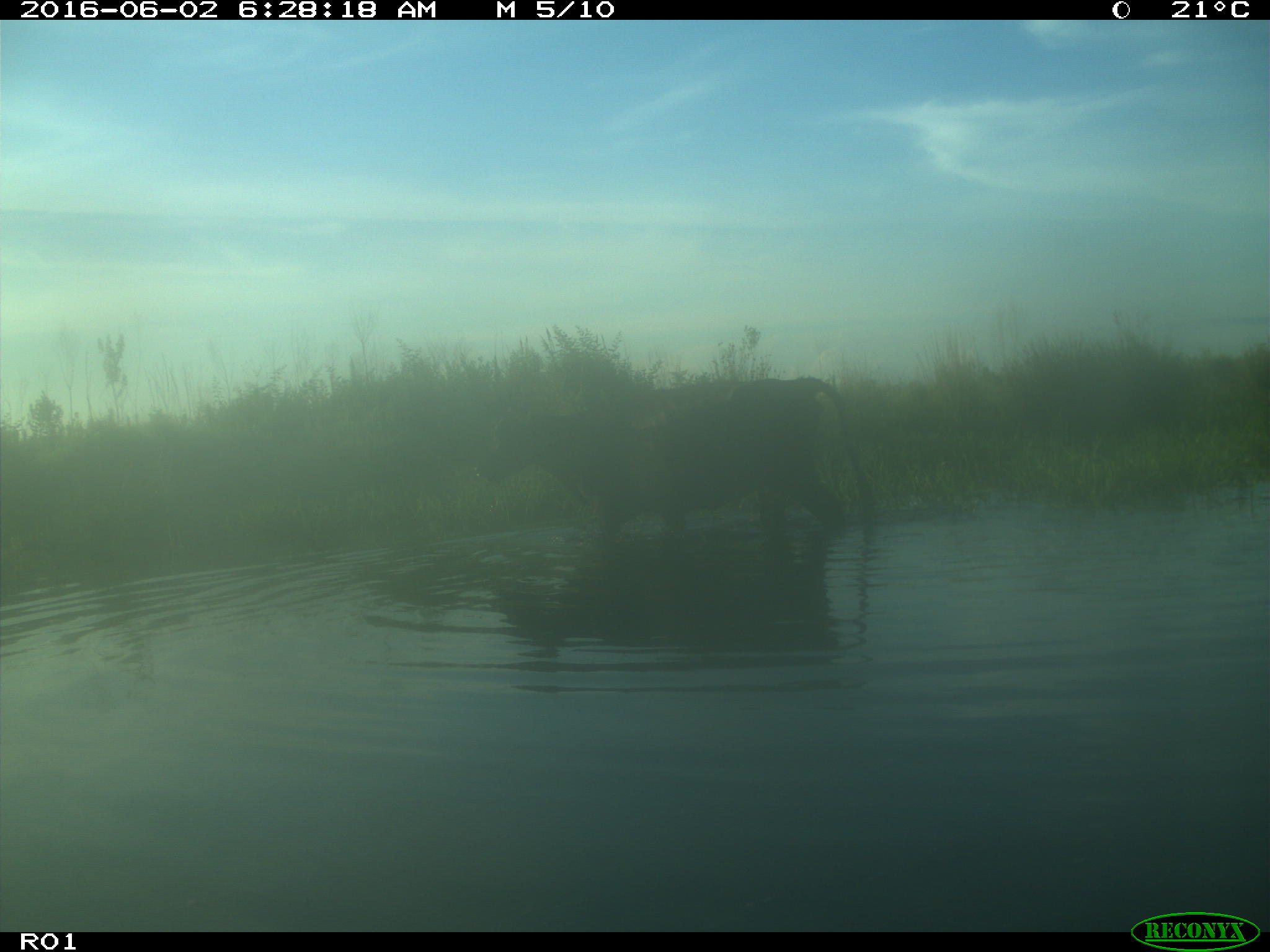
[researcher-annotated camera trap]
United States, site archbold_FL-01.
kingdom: Animalia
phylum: Chordata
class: Mammalia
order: Artiodactyla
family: Bovidae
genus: Bos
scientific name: Bos taurus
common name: domestic cow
Bos taurus (domestic cow).